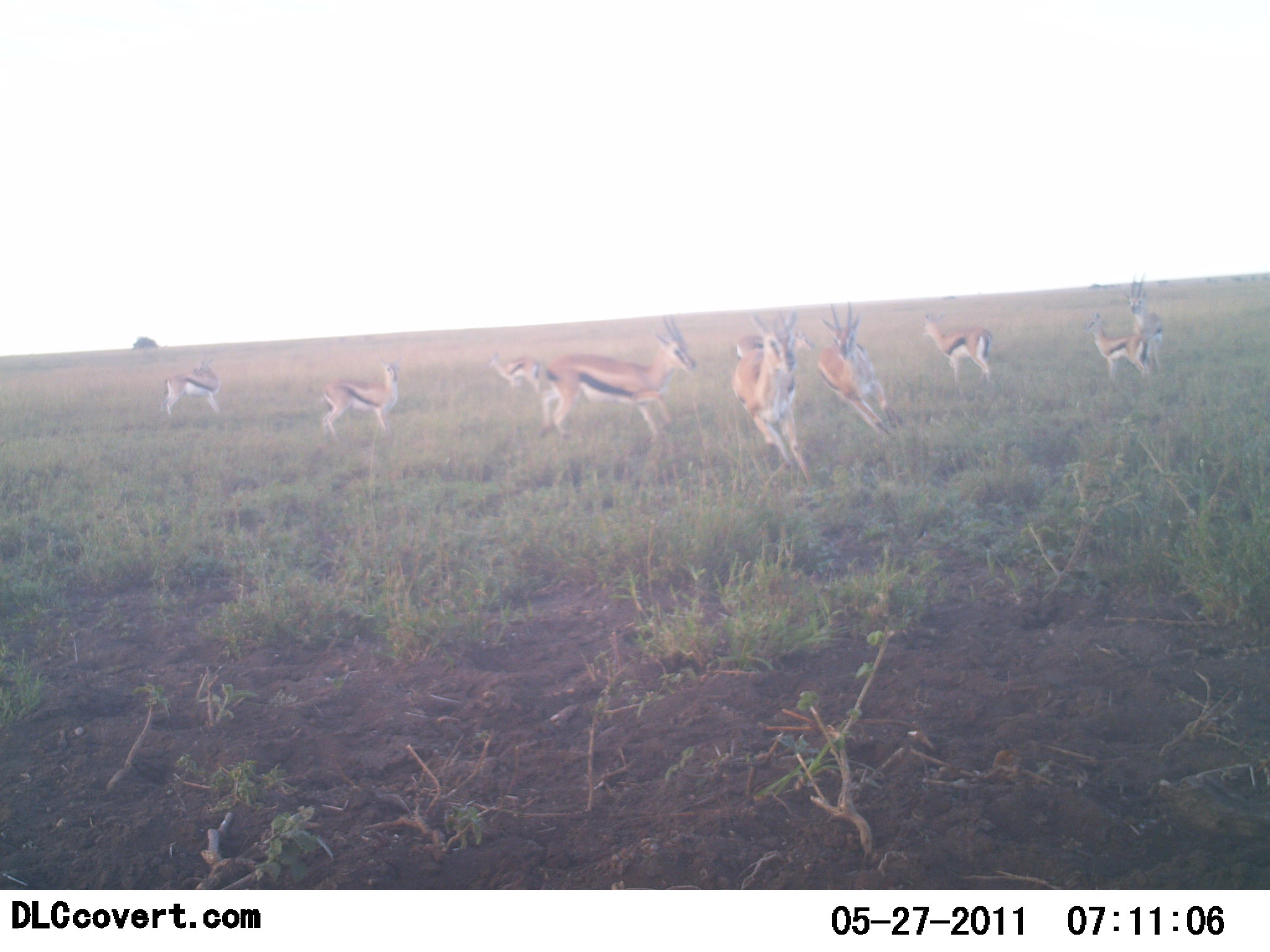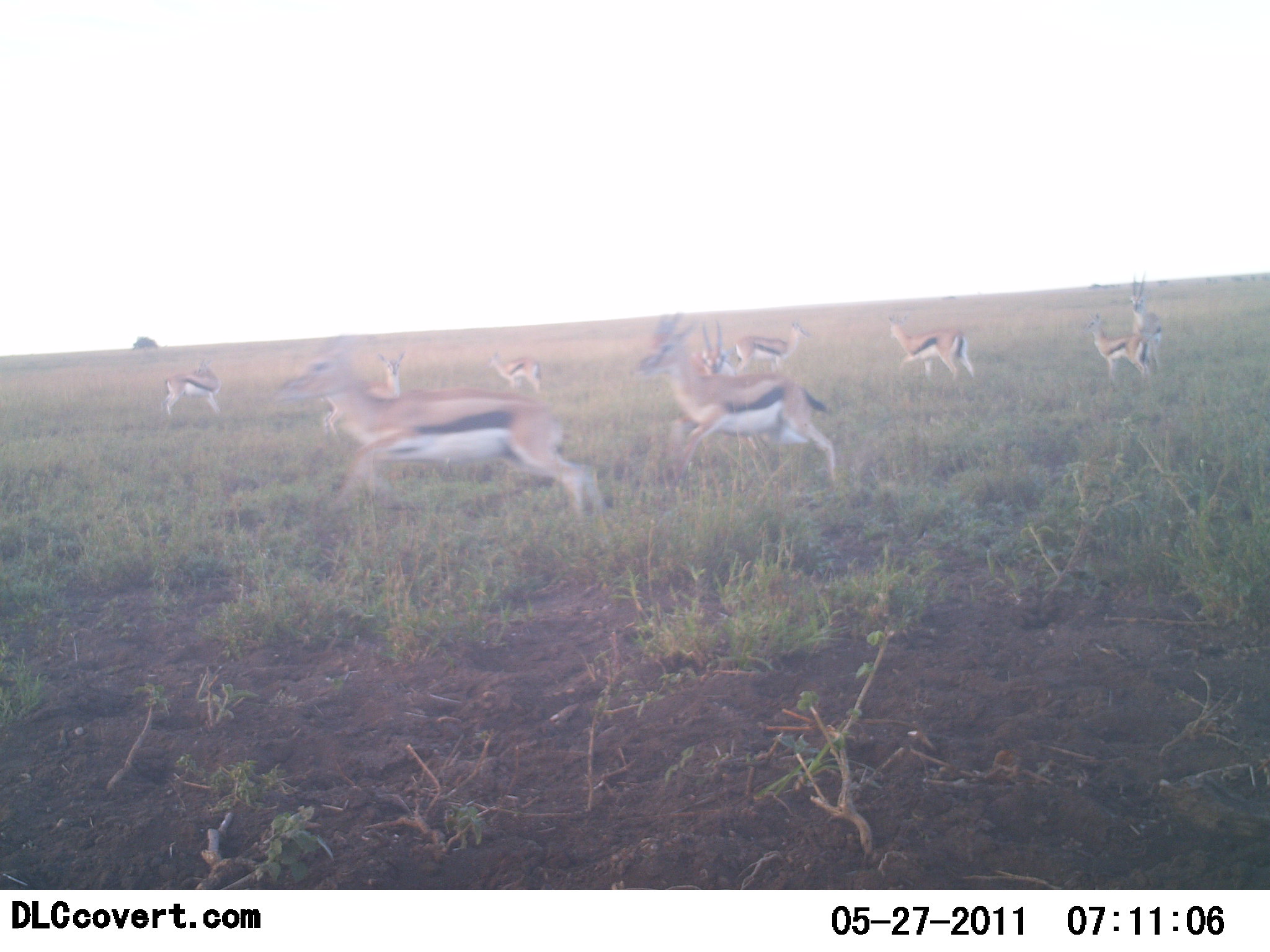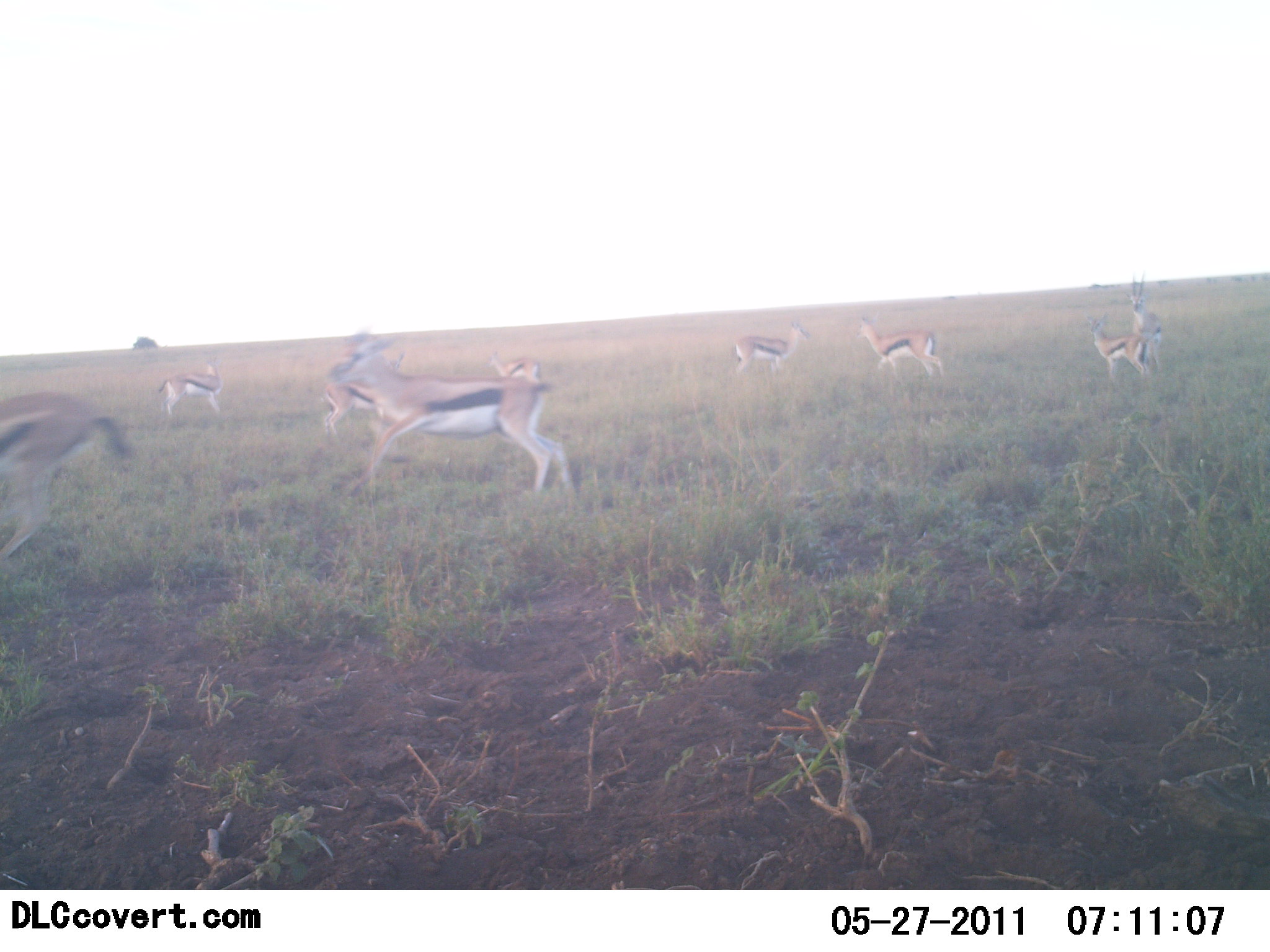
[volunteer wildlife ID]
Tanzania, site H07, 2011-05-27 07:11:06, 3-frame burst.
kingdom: Animalia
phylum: Chordata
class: Mammalia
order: Artiodactyla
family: Bovidae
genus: Eudorcas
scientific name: Eudorcas thomsonii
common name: thomson's gazelle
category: gazellethomsons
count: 10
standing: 46%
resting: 0%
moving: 92%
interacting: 23%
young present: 0%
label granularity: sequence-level